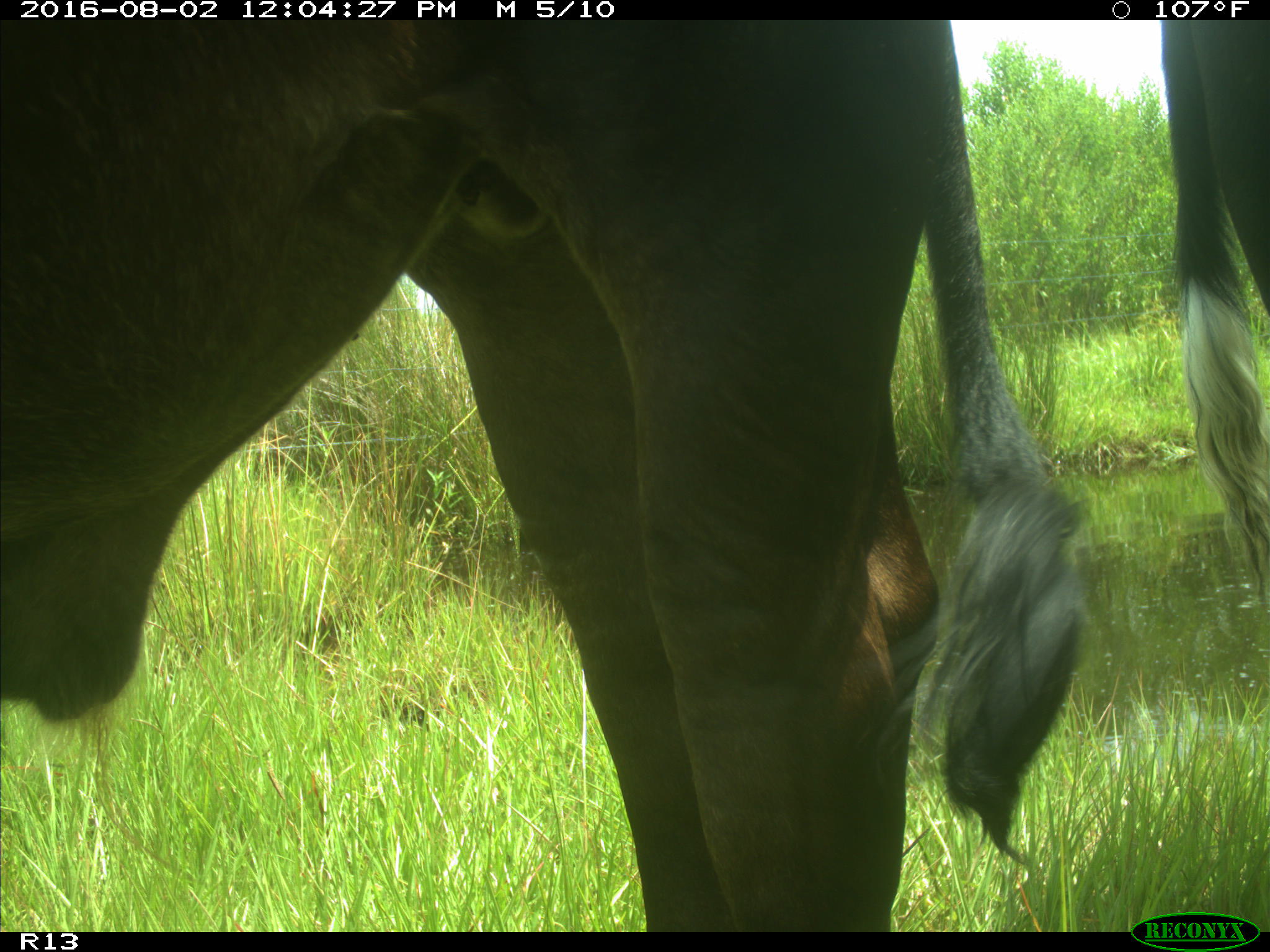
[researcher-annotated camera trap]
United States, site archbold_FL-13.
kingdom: Animalia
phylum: Chordata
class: Mammalia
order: Artiodactyla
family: Bovidae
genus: Bos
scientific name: Bos taurus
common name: domestic cow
Bos taurus (domestic cow).